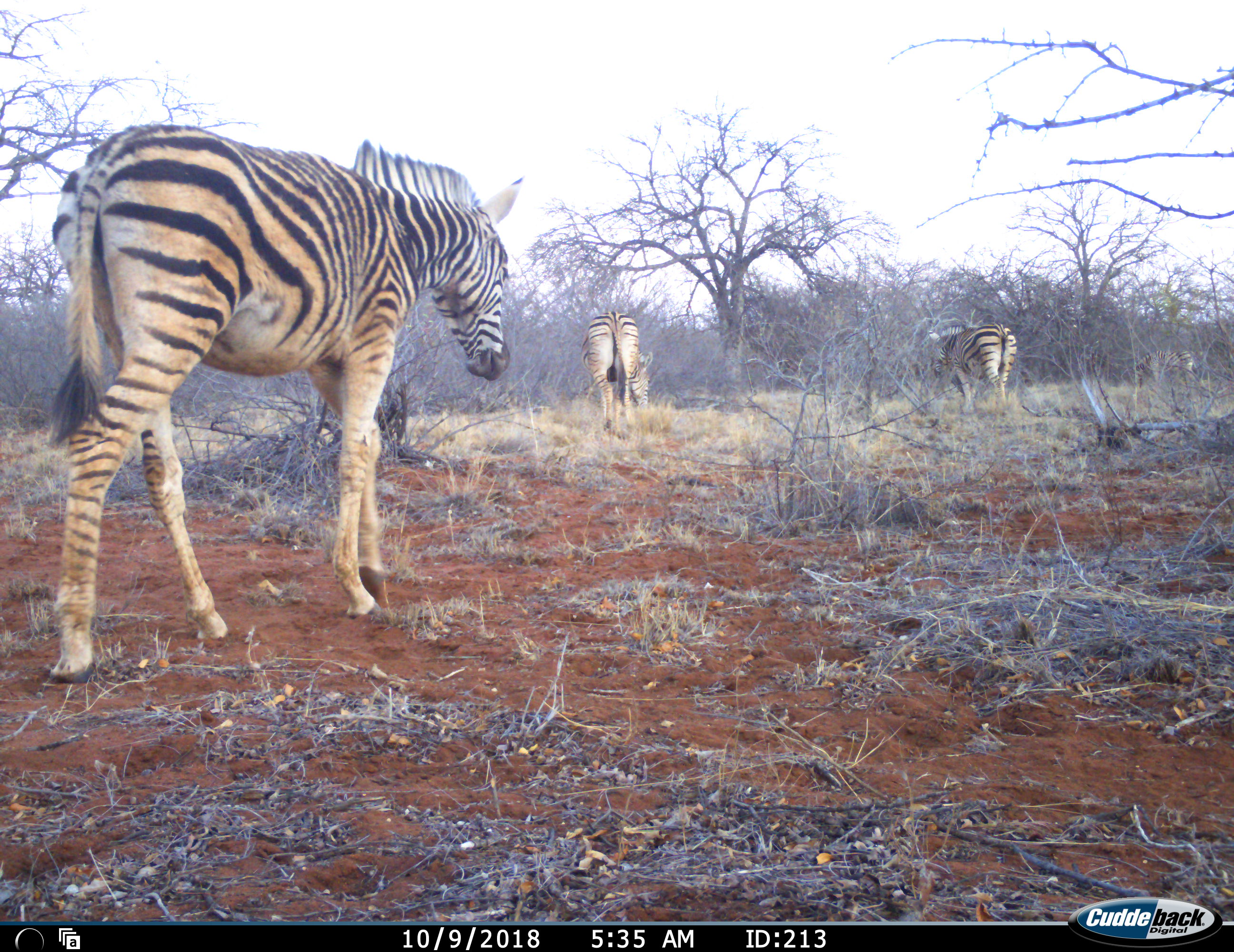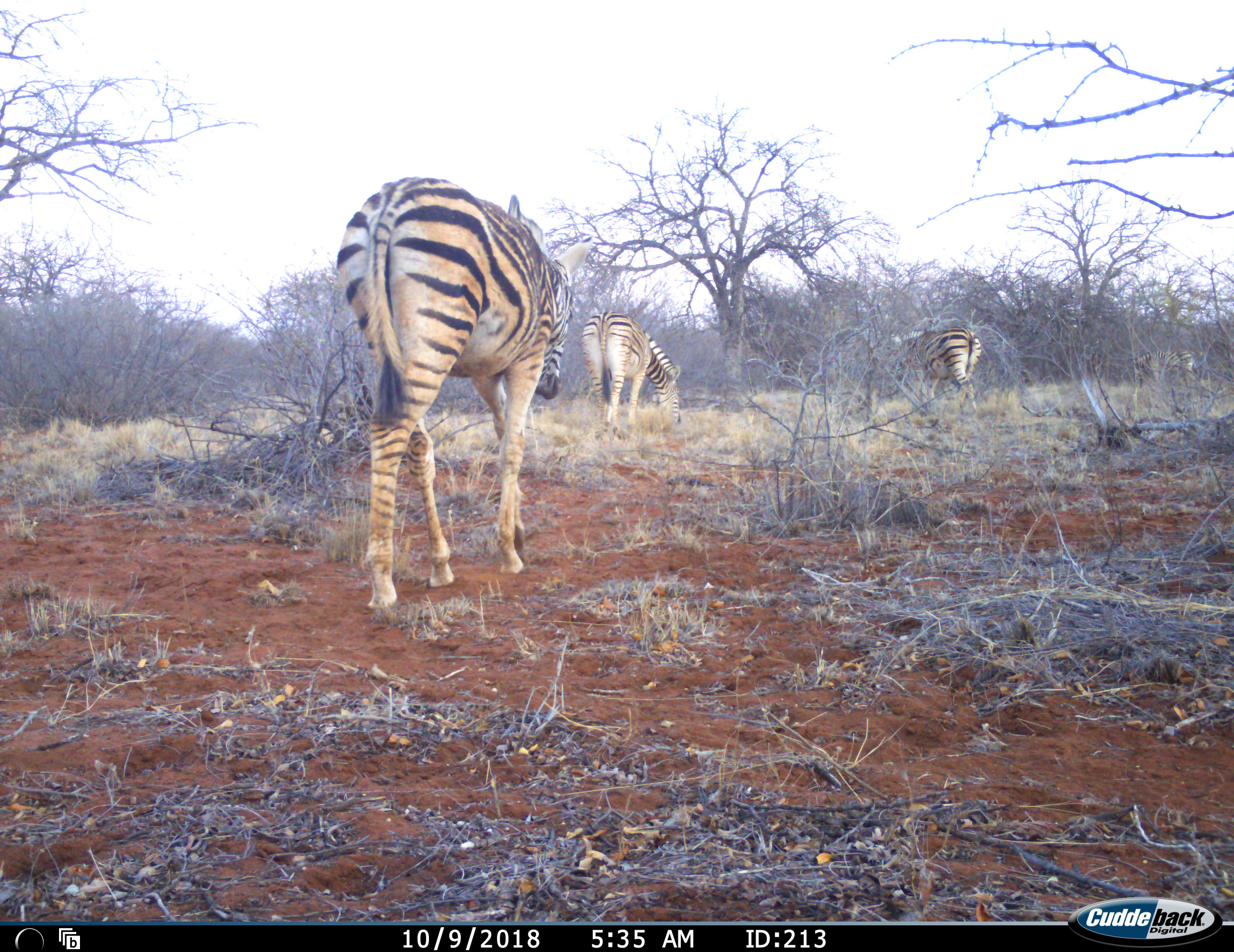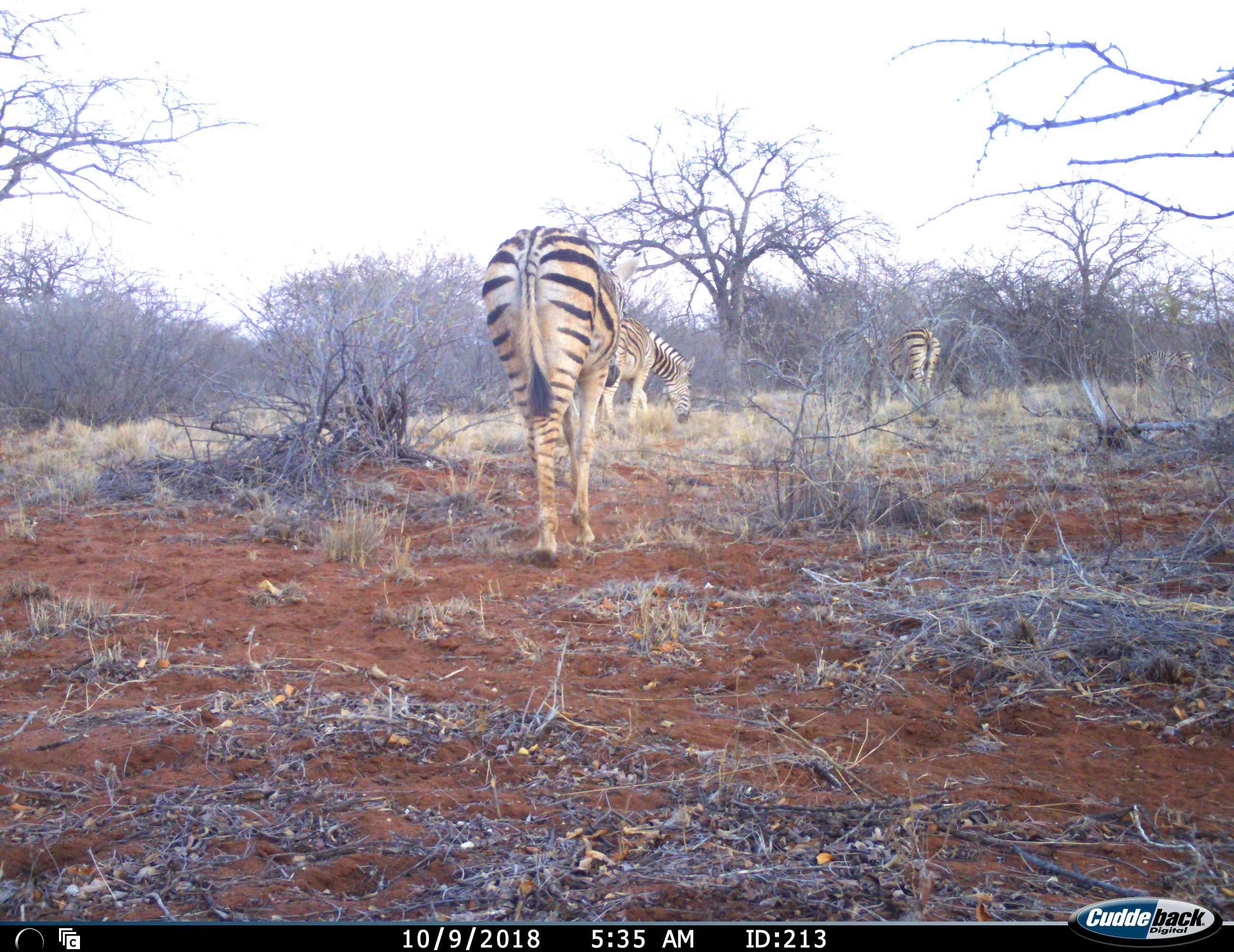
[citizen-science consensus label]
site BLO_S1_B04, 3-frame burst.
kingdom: Animalia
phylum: Chordata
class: Mammalia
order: Perissodactyla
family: Equidae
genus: Equus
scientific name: Equus quagga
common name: plains zebra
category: zebraplains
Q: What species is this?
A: Zebraplains (plains zebra) (Equus quagga).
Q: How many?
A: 3.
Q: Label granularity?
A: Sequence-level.